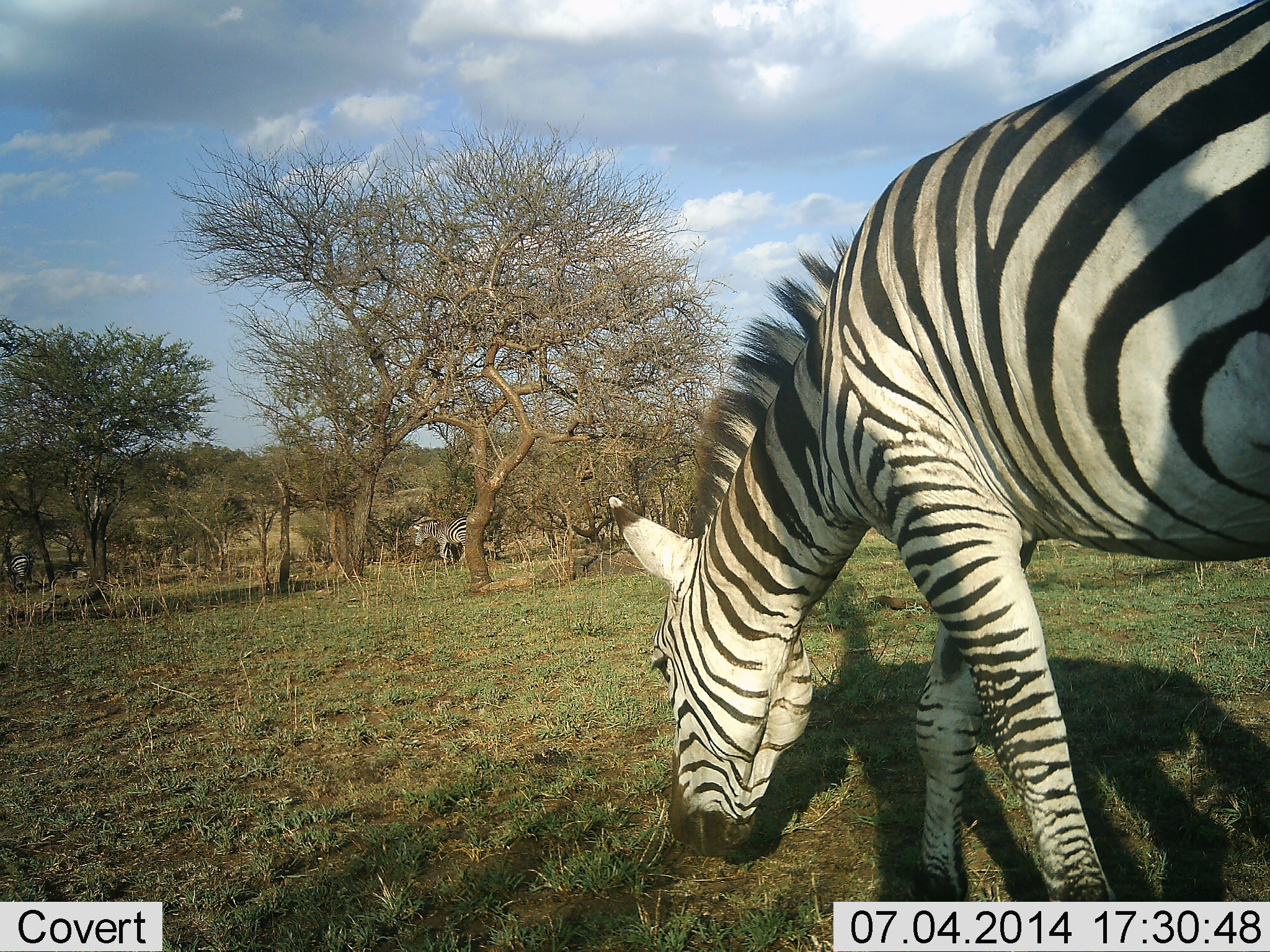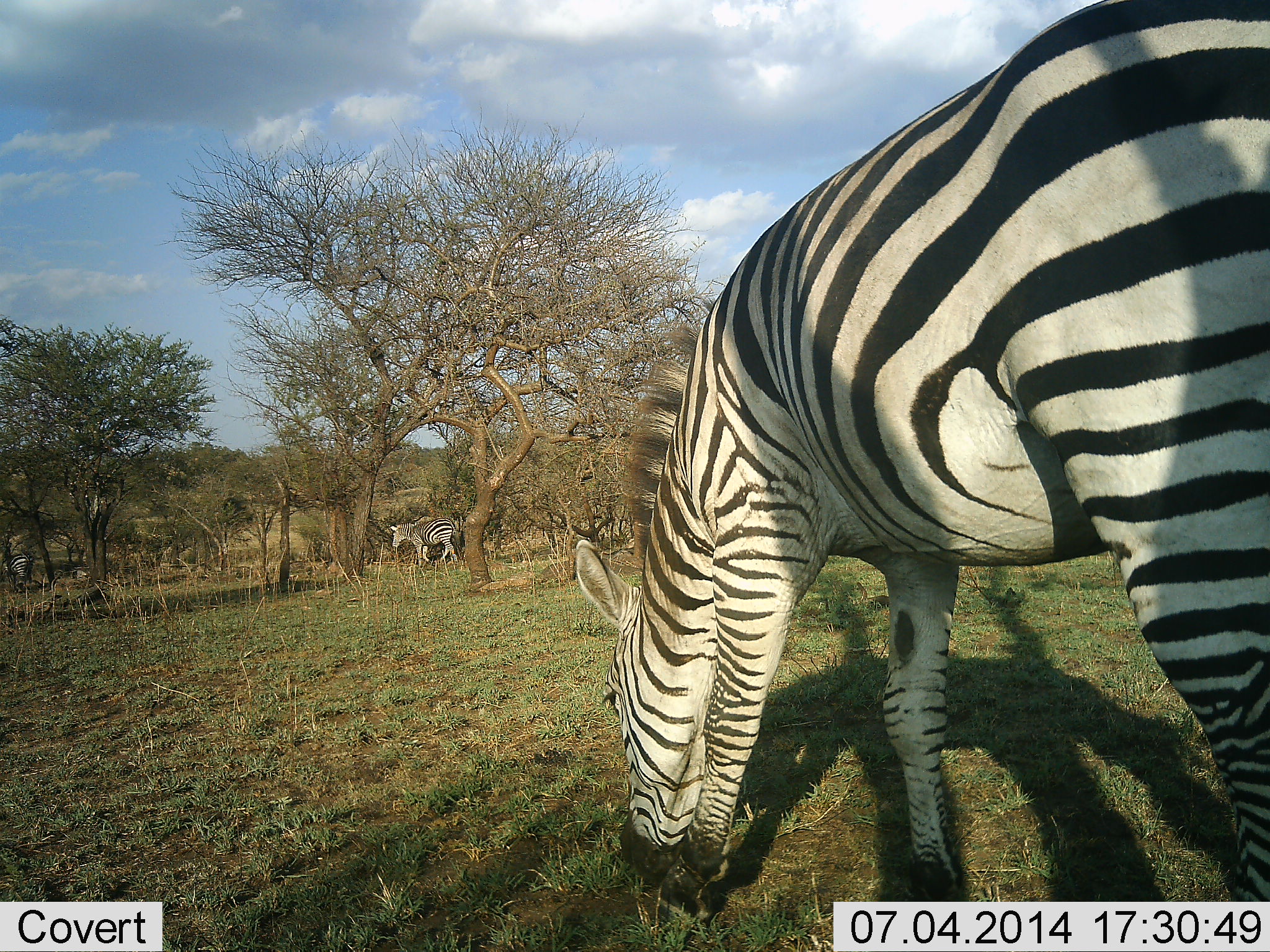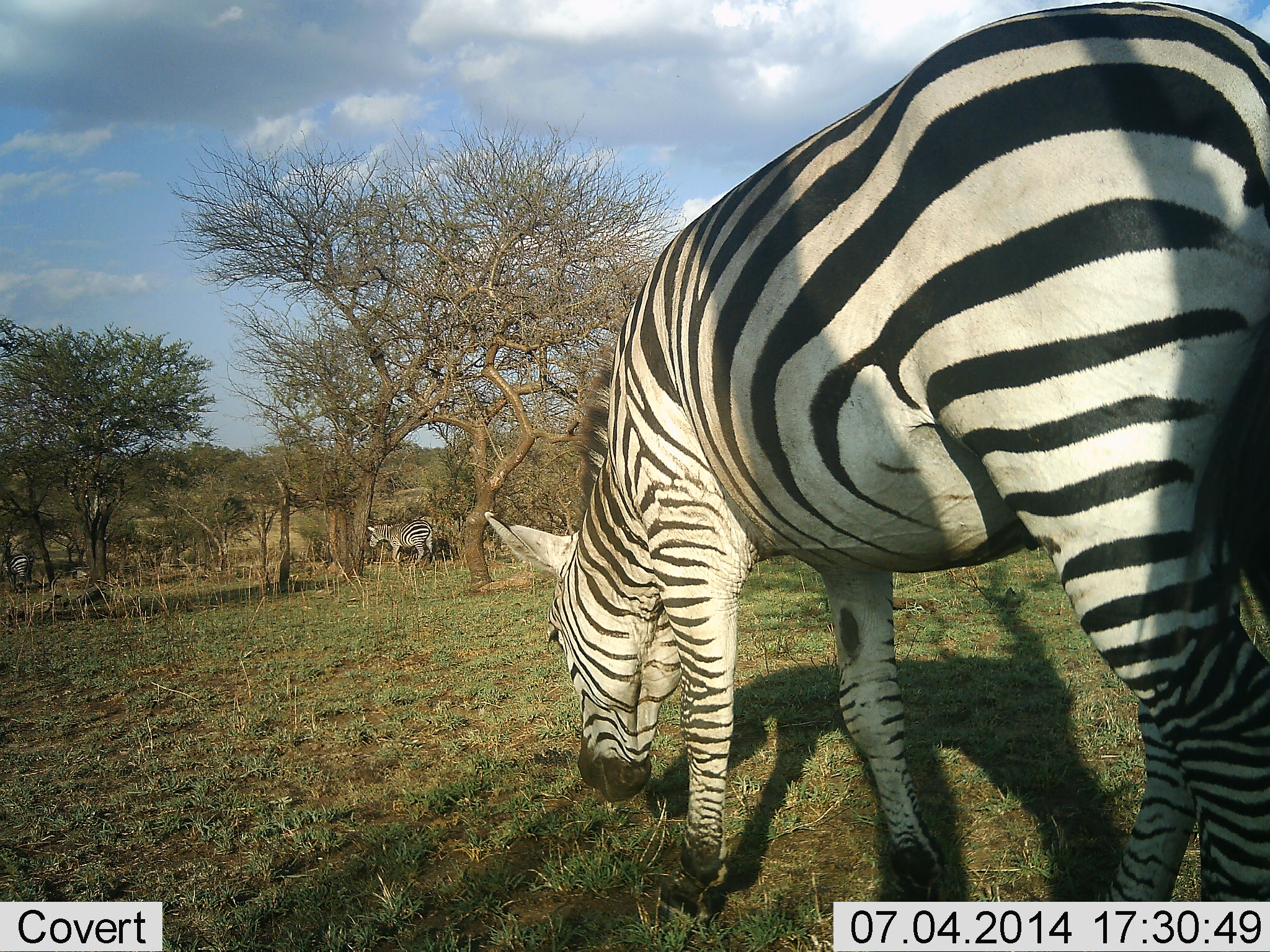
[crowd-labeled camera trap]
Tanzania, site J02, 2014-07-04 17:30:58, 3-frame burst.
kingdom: Animalia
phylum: Chordata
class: Mammalia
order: Perissodactyla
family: Equidae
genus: Equus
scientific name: Equus quagga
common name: plains zebra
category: zebra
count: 2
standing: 10%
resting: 0%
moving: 60%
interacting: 0%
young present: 0%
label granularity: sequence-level